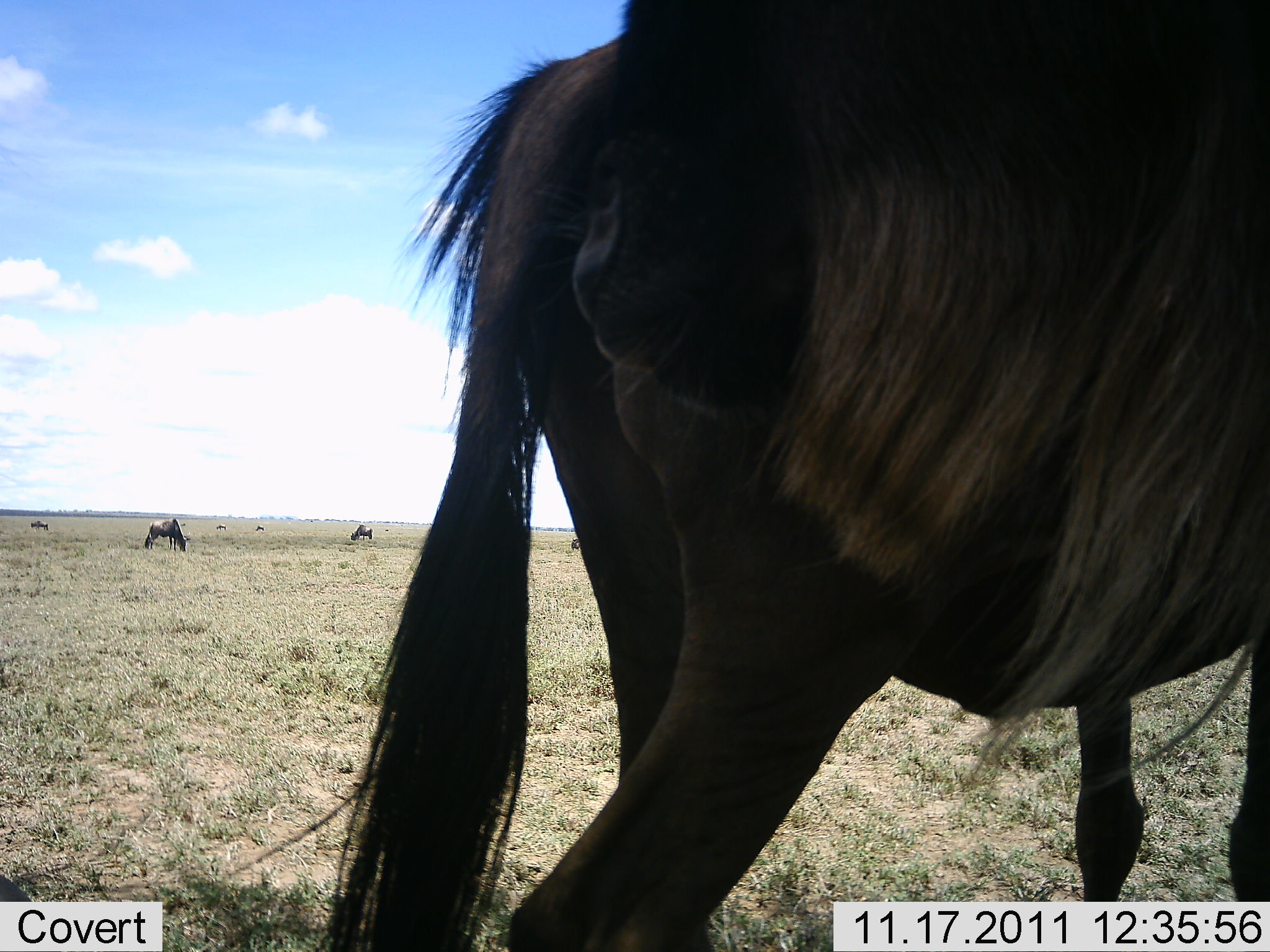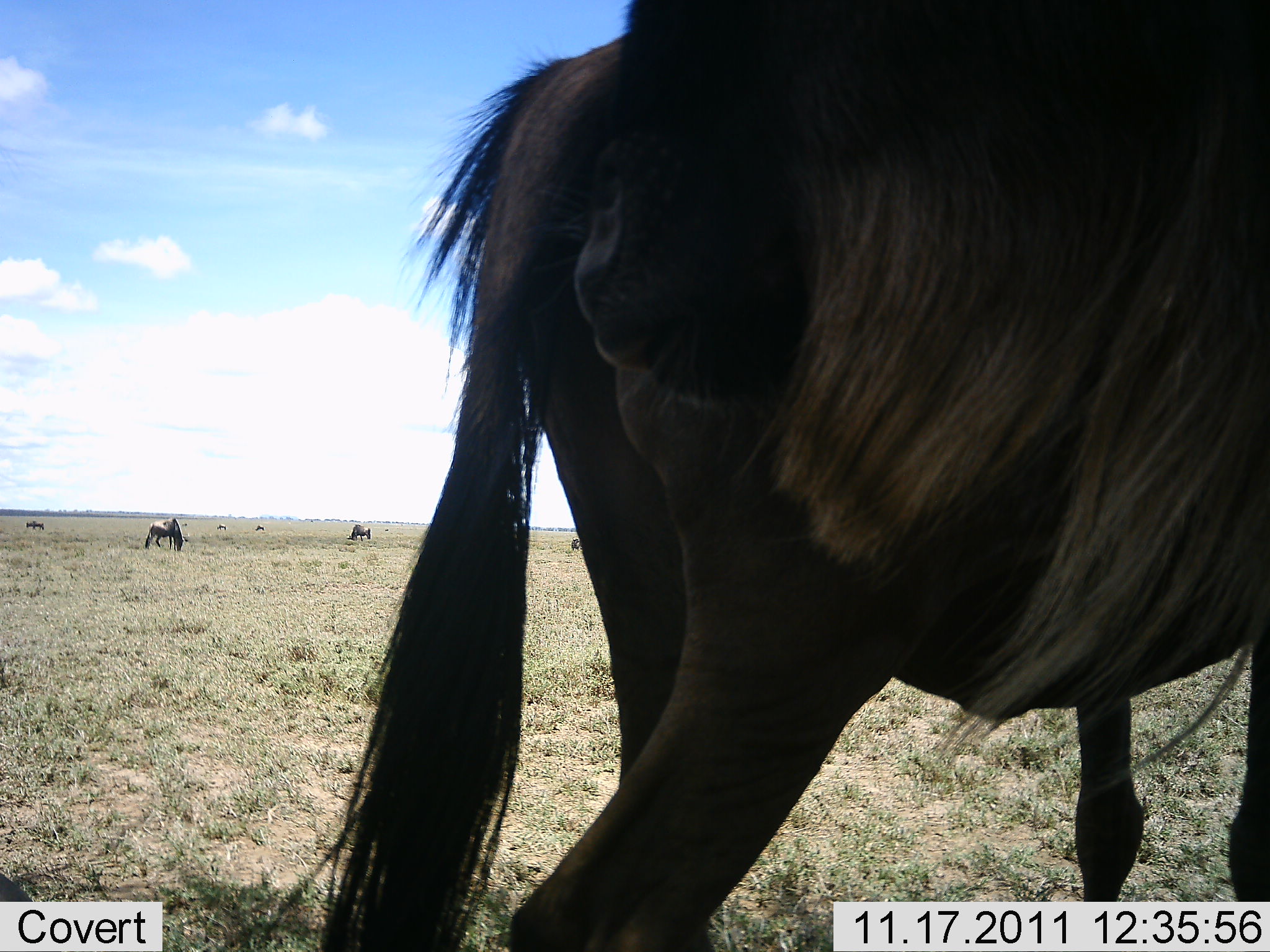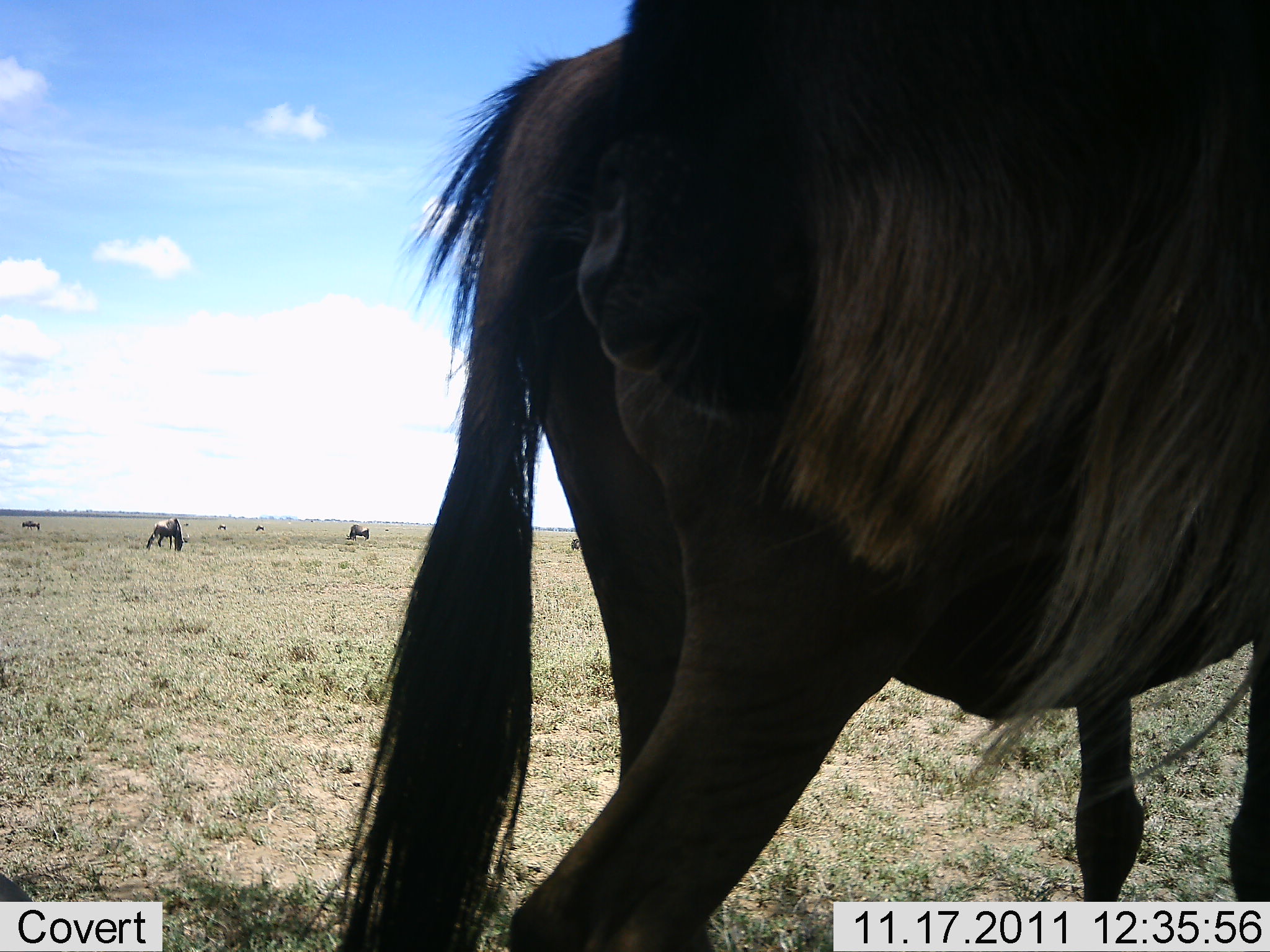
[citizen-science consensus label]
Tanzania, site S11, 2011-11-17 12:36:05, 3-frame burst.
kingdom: Animalia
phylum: Chordata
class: Mammalia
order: Artiodactyla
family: Bovidae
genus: Connochaetes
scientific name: Connochaetes taurinus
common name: blue wildebeest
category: wildebeest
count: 7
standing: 67%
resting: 0%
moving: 8%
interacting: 0%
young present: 0%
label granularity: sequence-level